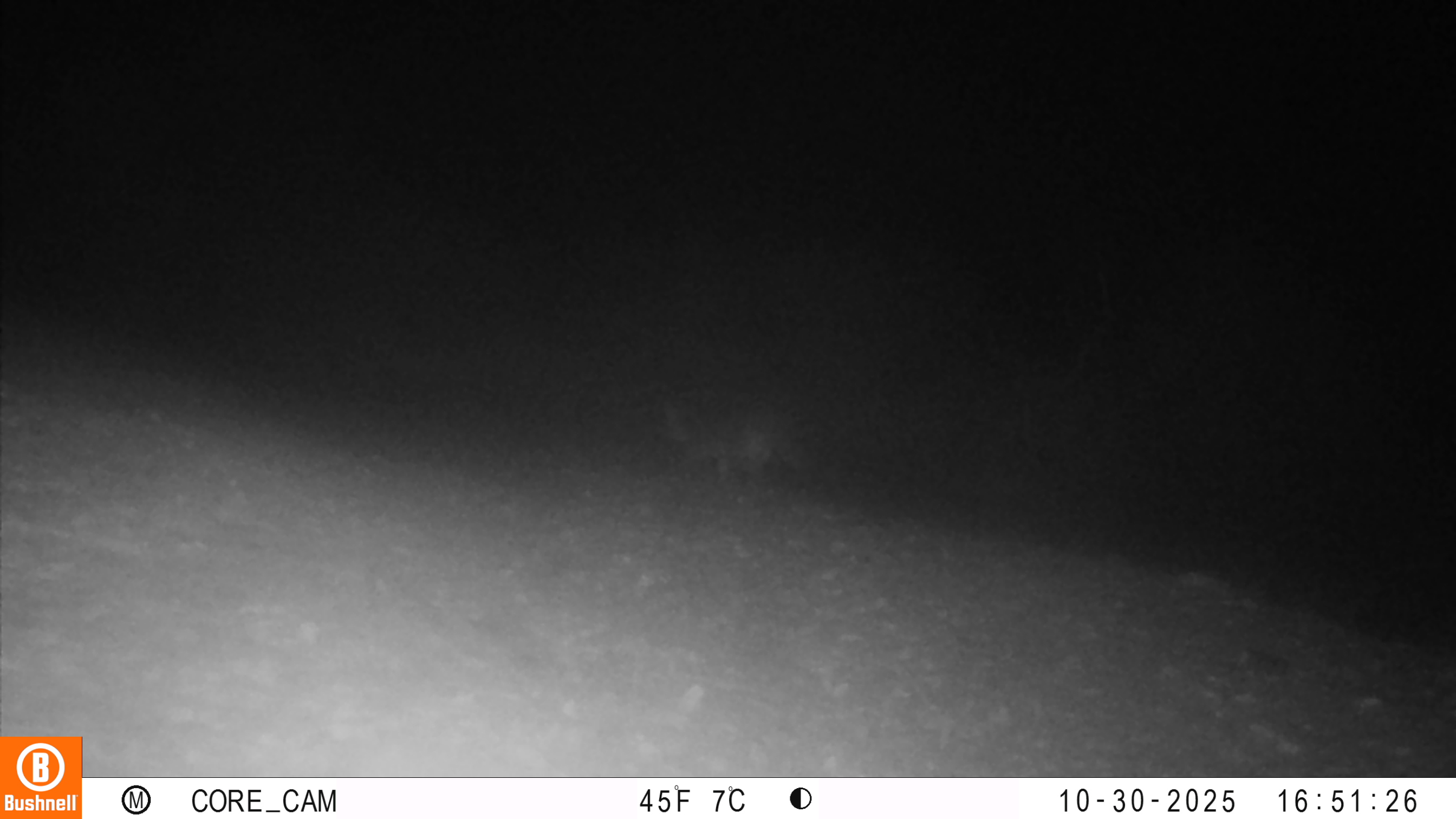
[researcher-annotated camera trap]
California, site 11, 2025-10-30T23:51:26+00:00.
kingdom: Animalia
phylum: Chordata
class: Mammalia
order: Carnivora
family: Canidae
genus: Urocyon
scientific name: Urocyon cinereoargenteus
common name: gray fox